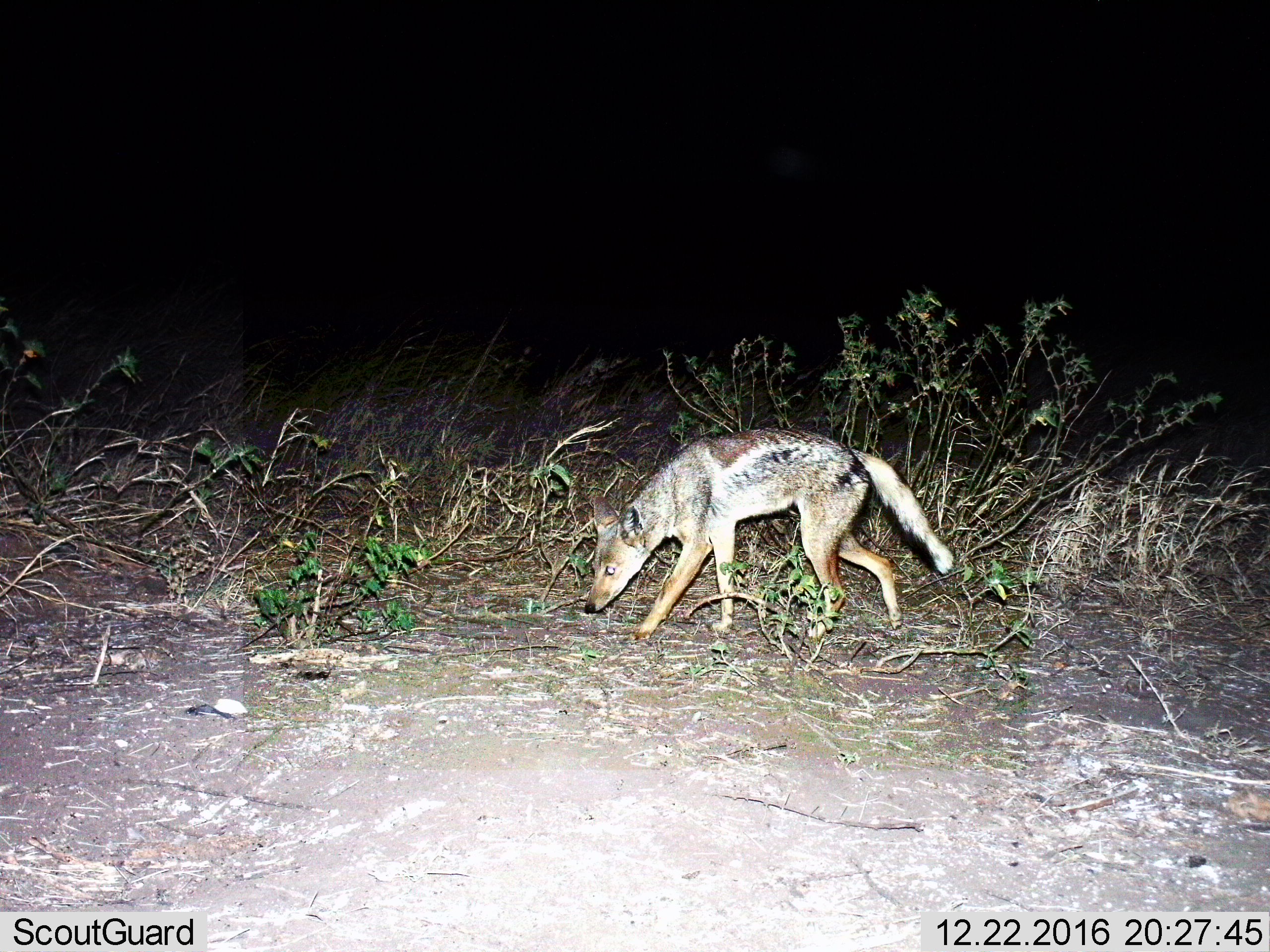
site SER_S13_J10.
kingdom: Animalia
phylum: Chordata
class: Mammalia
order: Carnivora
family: Canidae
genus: Lupulella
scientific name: Lupulella mesomelas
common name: black-backed jackal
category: jackalblackbacked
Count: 1.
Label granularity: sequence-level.